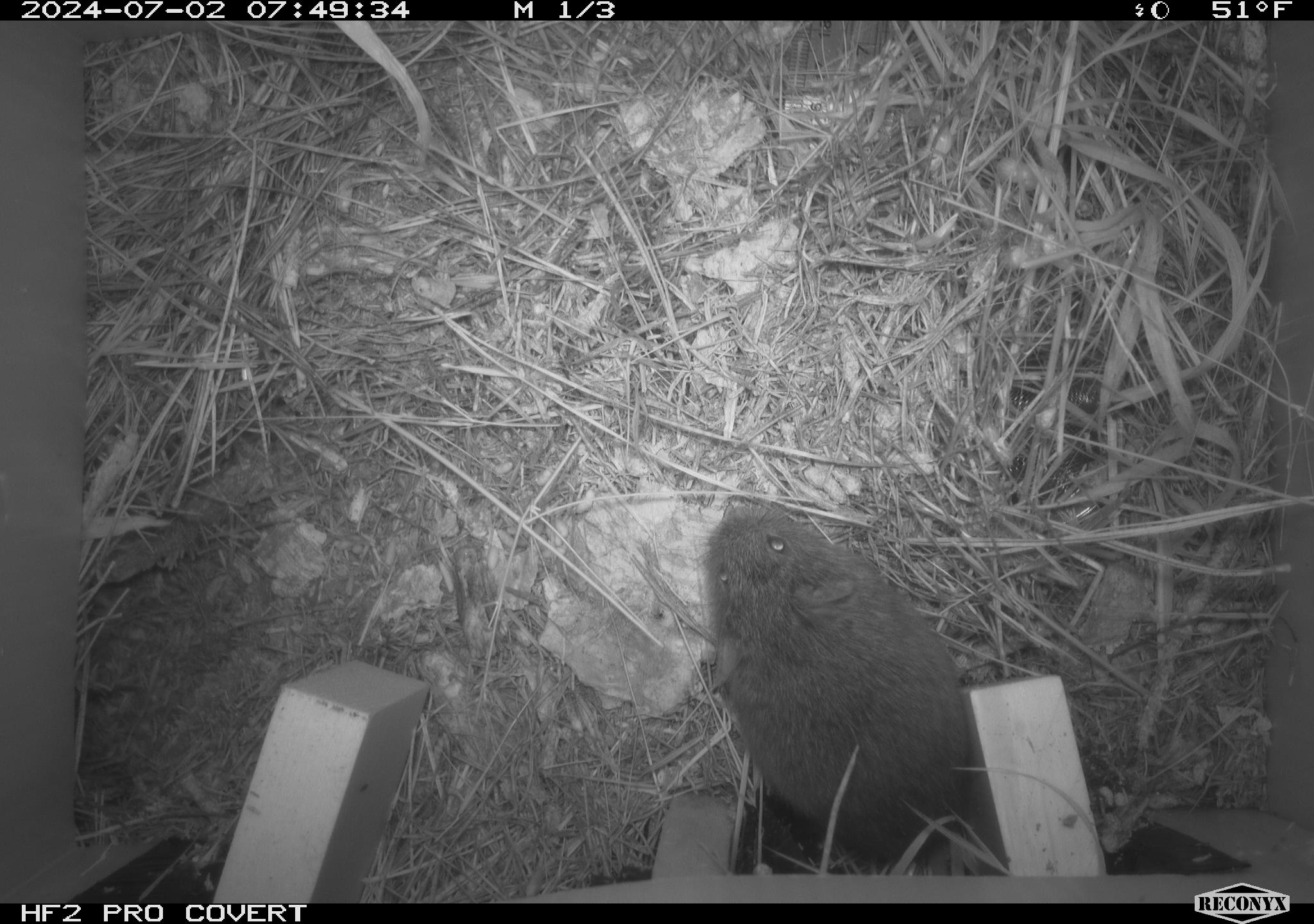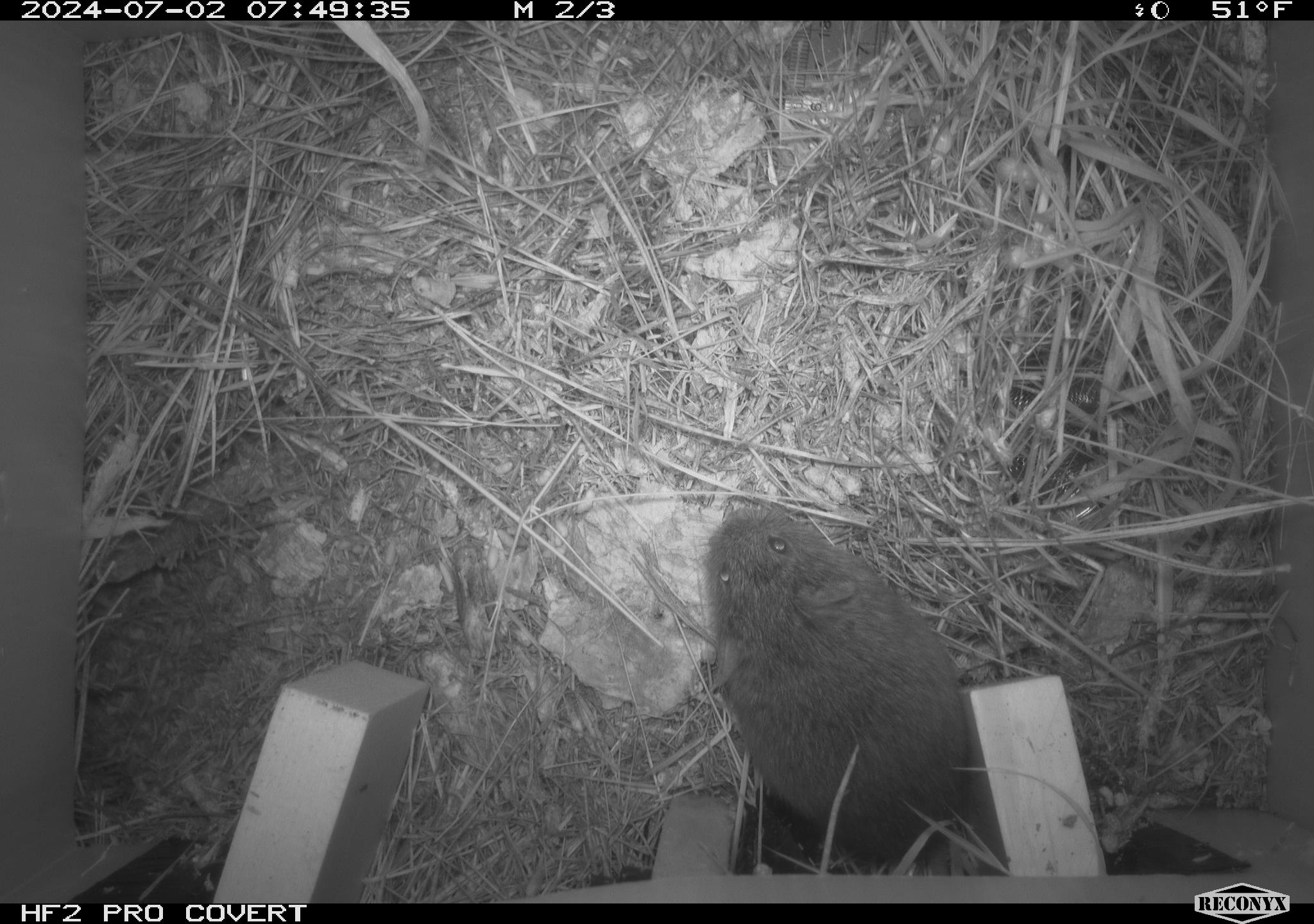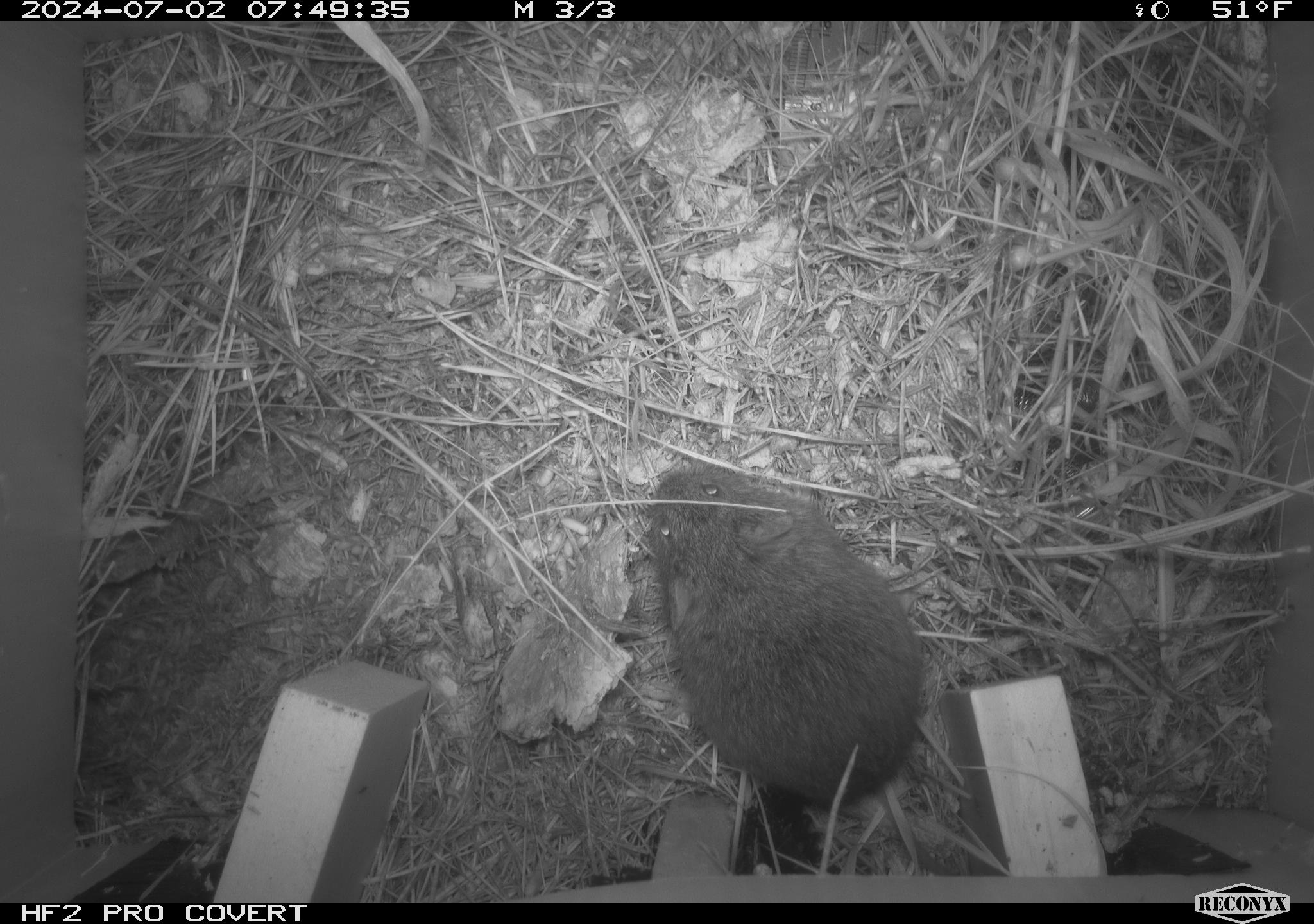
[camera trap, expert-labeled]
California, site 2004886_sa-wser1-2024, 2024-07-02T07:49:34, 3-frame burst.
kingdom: Animalia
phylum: Chordata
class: Mammalia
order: Rodentia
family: Cricetidae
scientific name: Arvicolinae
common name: voles, lemmings, and muskrats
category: arvicolinae subfamily